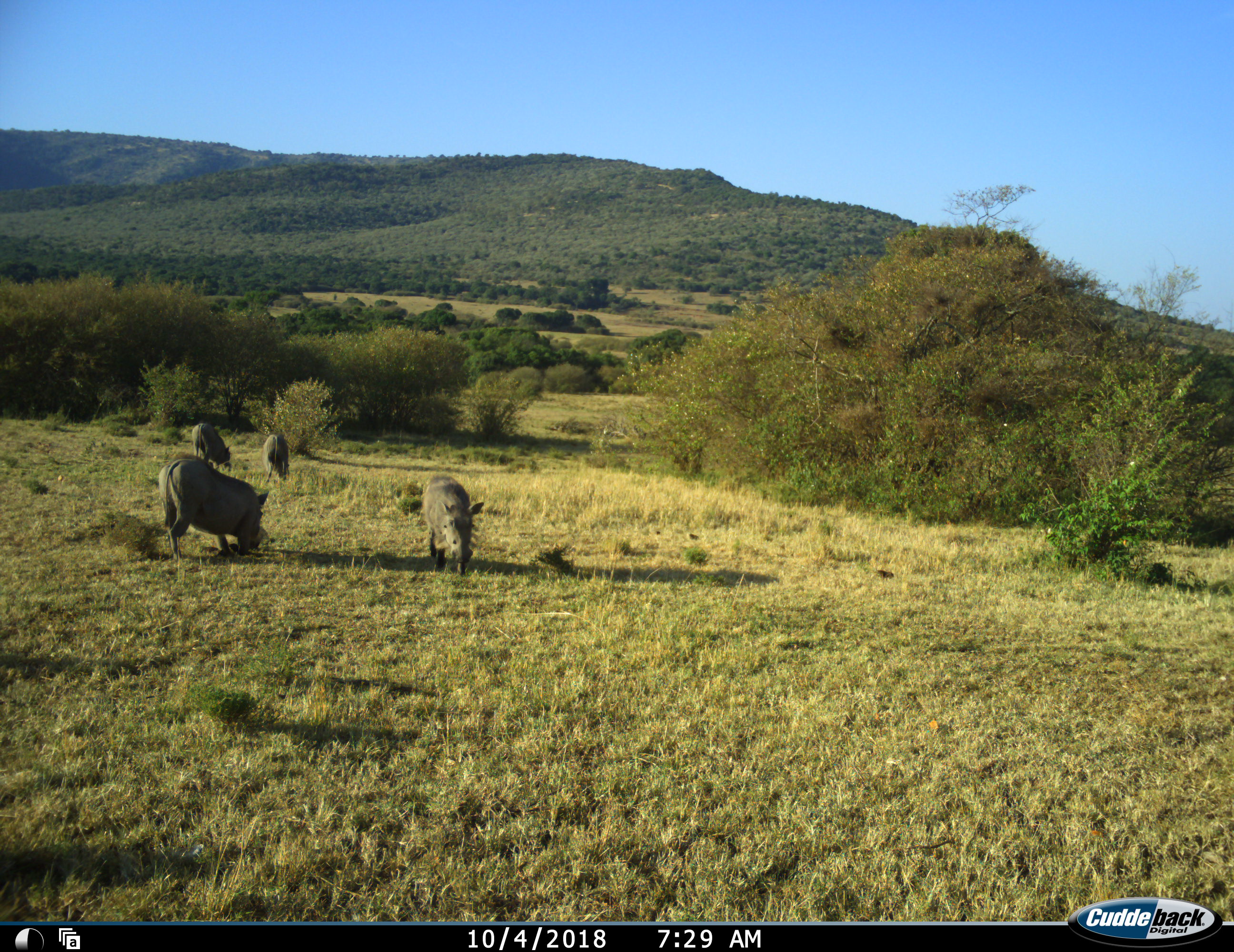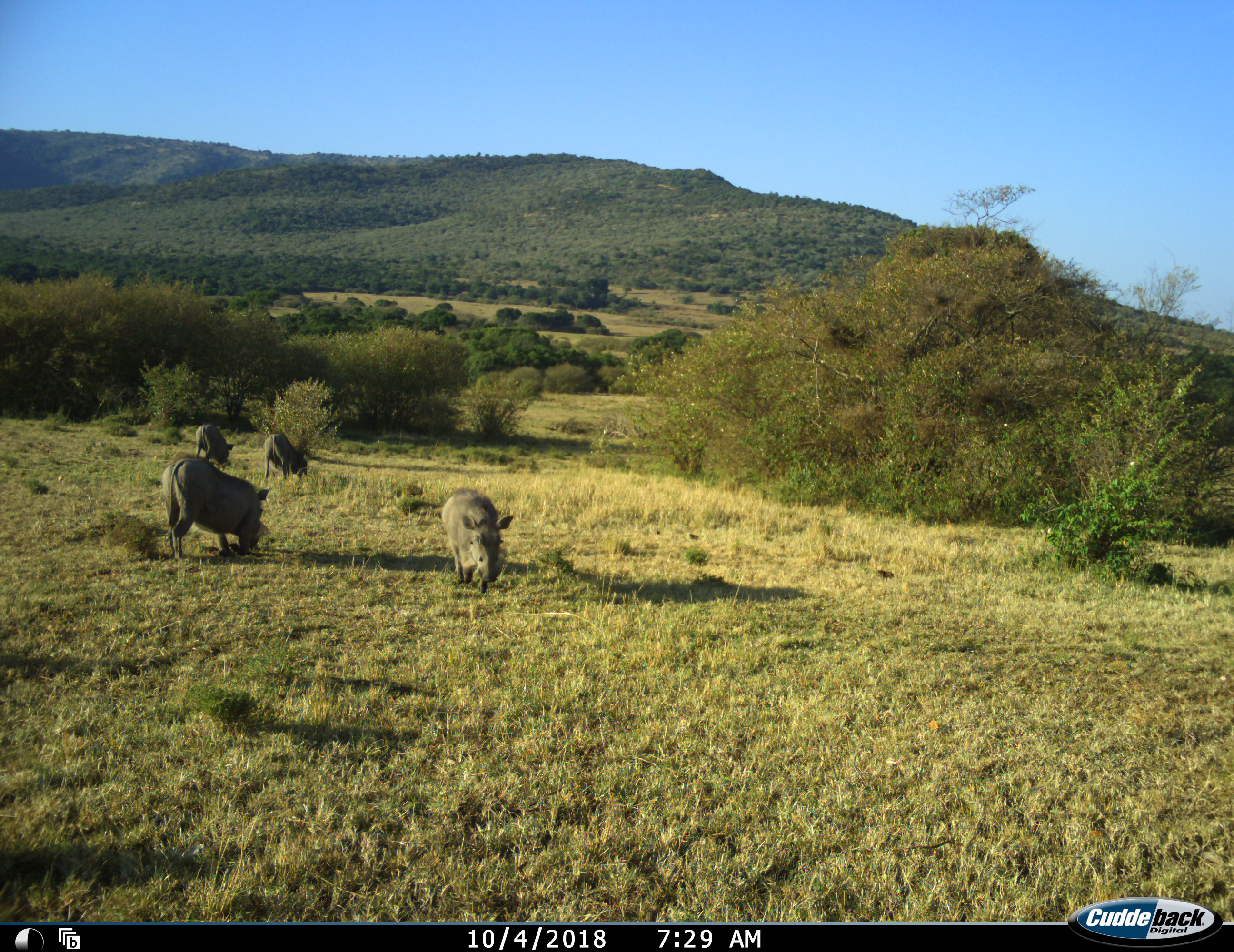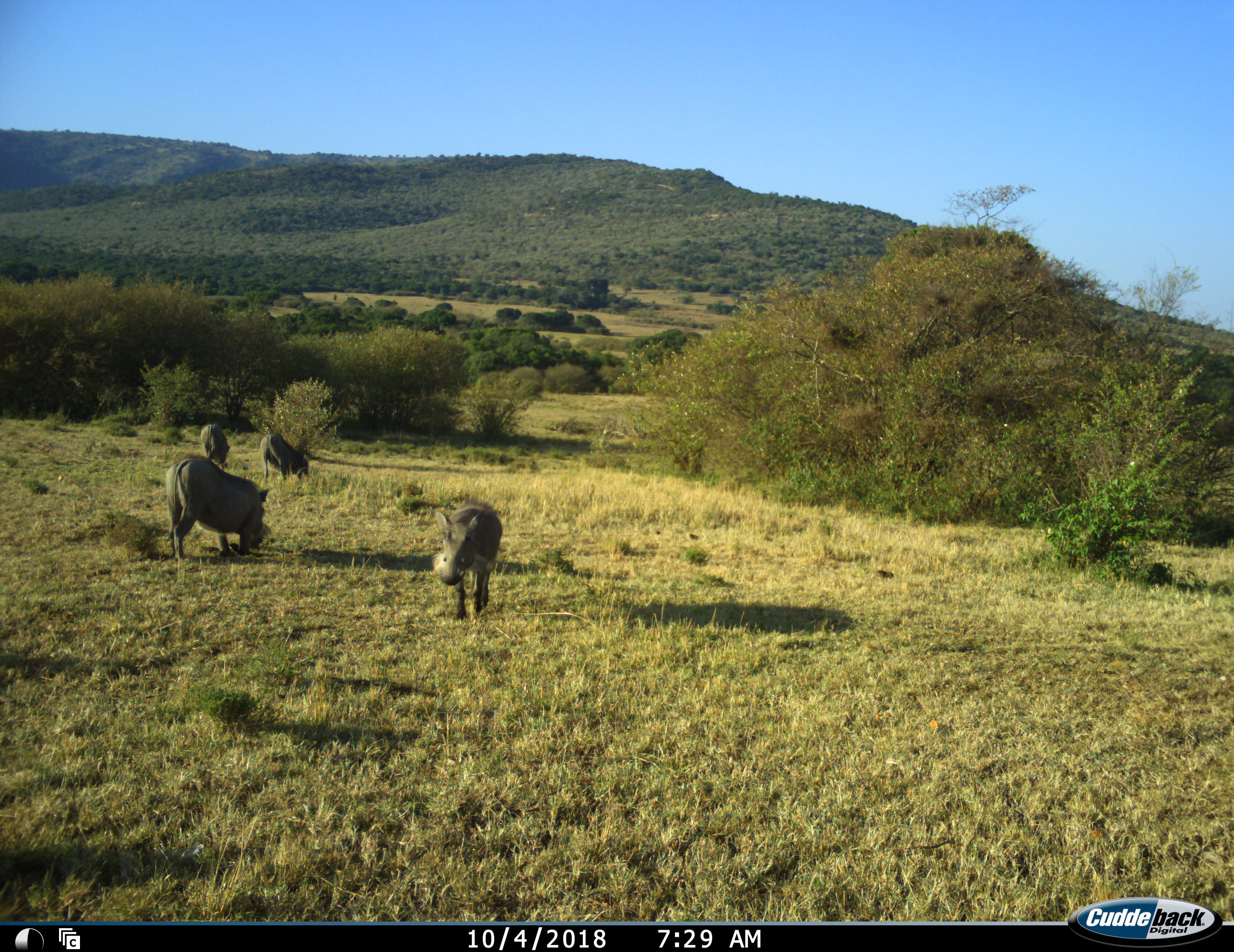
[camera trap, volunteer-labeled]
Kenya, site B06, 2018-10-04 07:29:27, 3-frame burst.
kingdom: Animalia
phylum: Chordata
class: Mammalia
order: Artiodactyla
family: Suidae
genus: Phacochoerus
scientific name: Phacochoerus africanus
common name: warthog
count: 4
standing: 30%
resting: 0%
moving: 60%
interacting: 0%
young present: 0%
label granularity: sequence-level